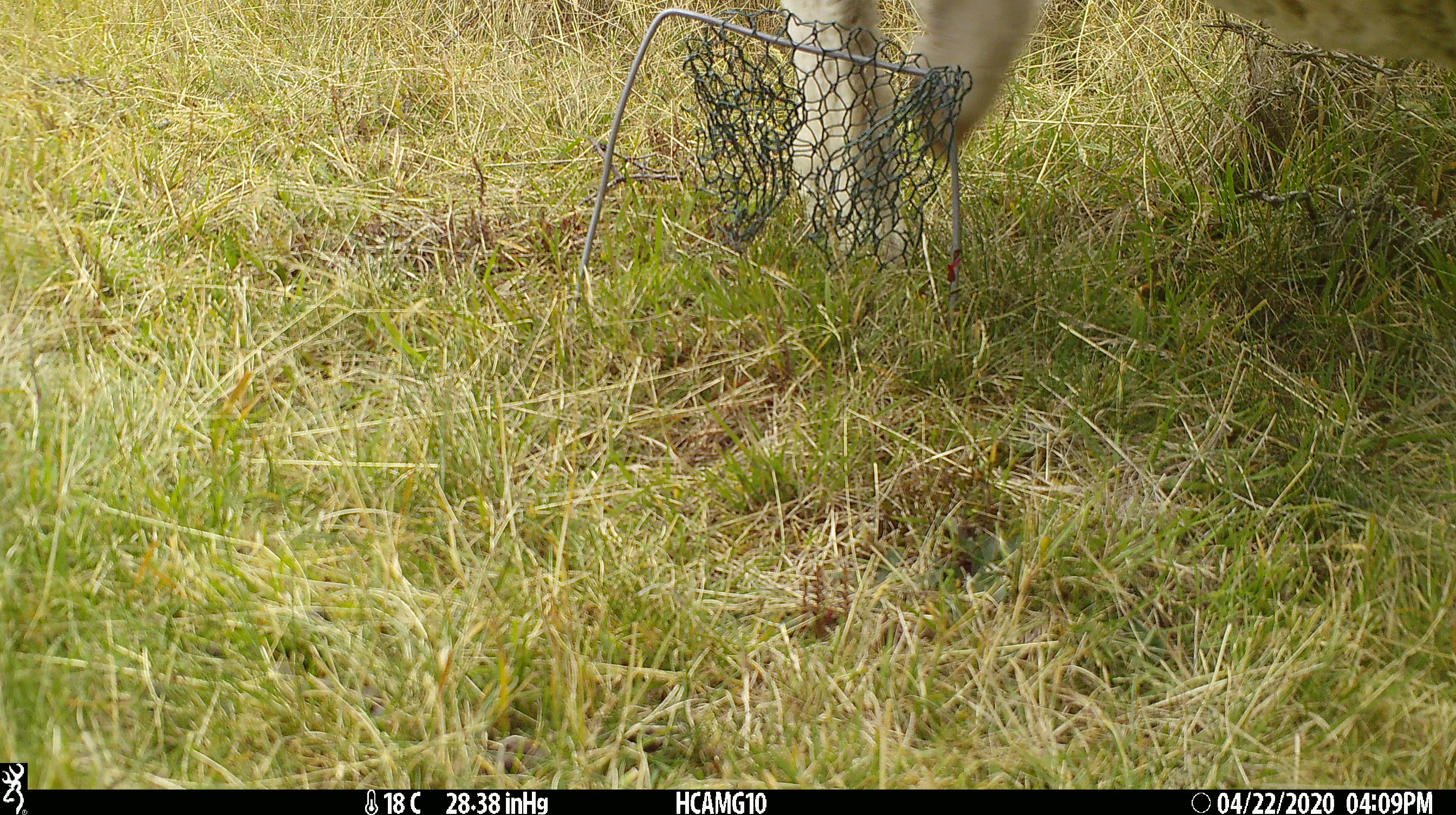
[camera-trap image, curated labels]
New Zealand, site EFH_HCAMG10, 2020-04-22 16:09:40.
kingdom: Animalia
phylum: Chordata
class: Mammalia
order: Artiodactyla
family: Bovidae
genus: Ovis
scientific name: Ovis aries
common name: domestic sheep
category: sheep